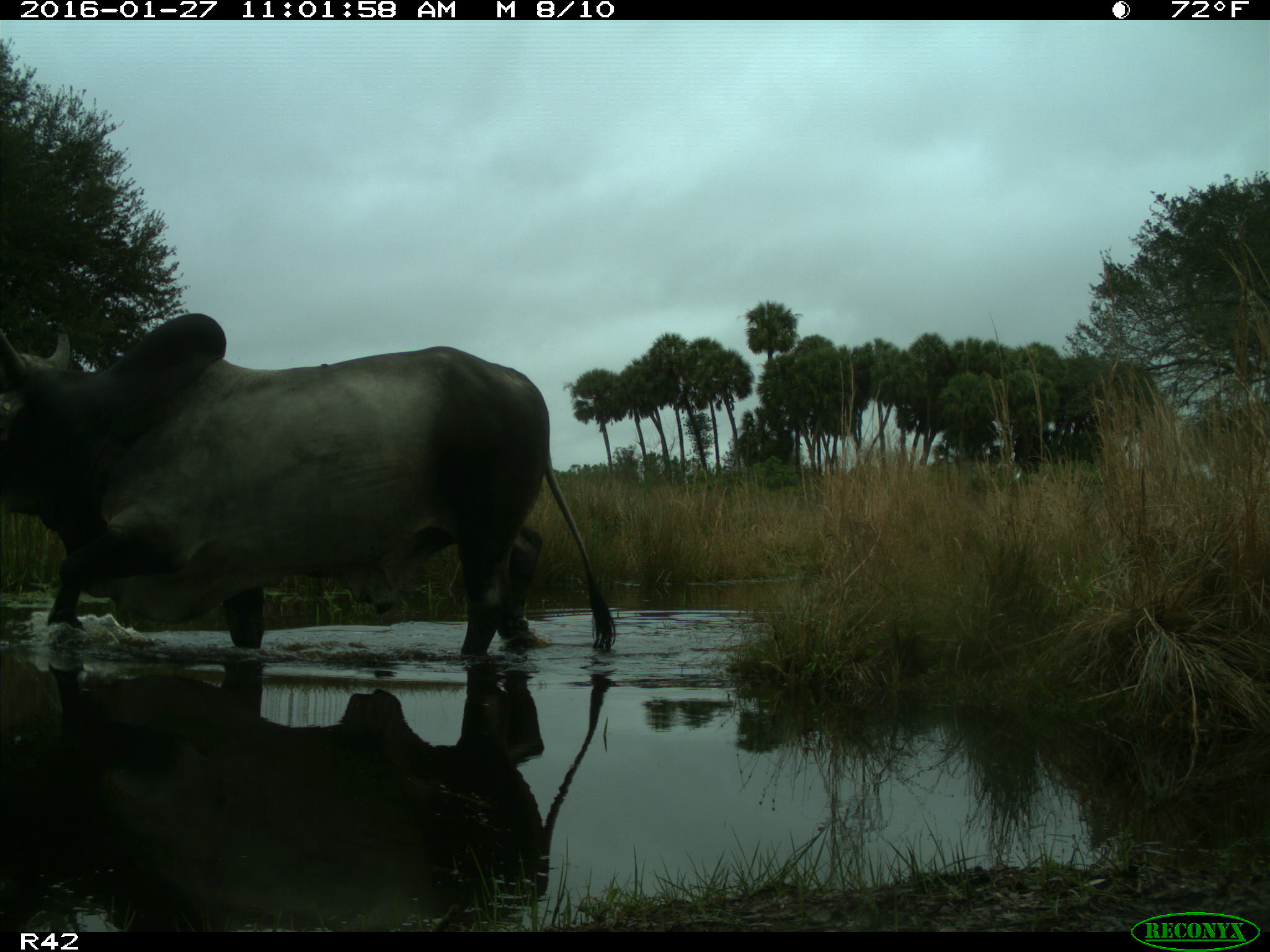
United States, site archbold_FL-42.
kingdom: Animalia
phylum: Chordata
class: Mammalia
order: Artiodactyla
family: Bovidae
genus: Bos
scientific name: Bos taurus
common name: domestic cow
Bos taurus (domestic cow).